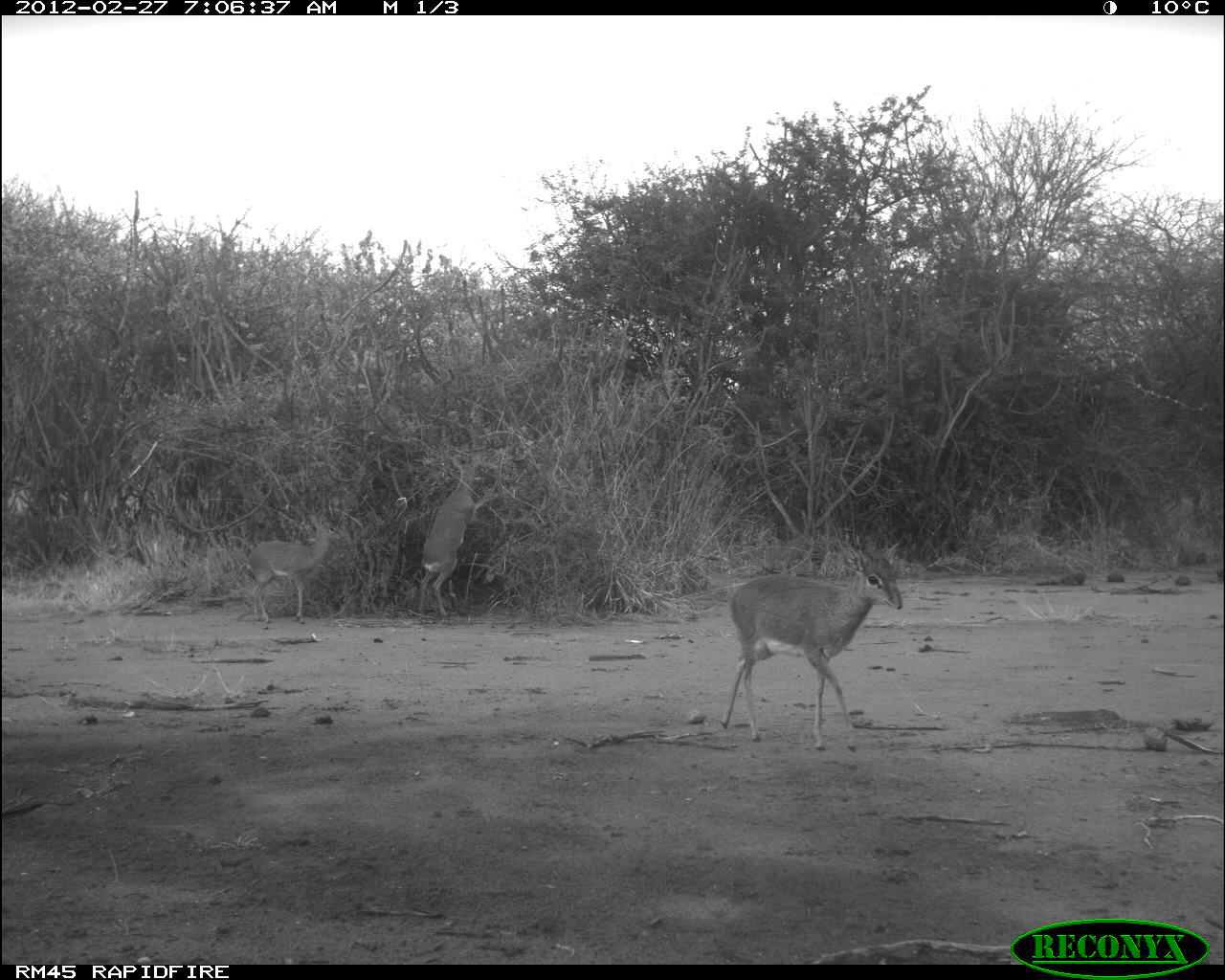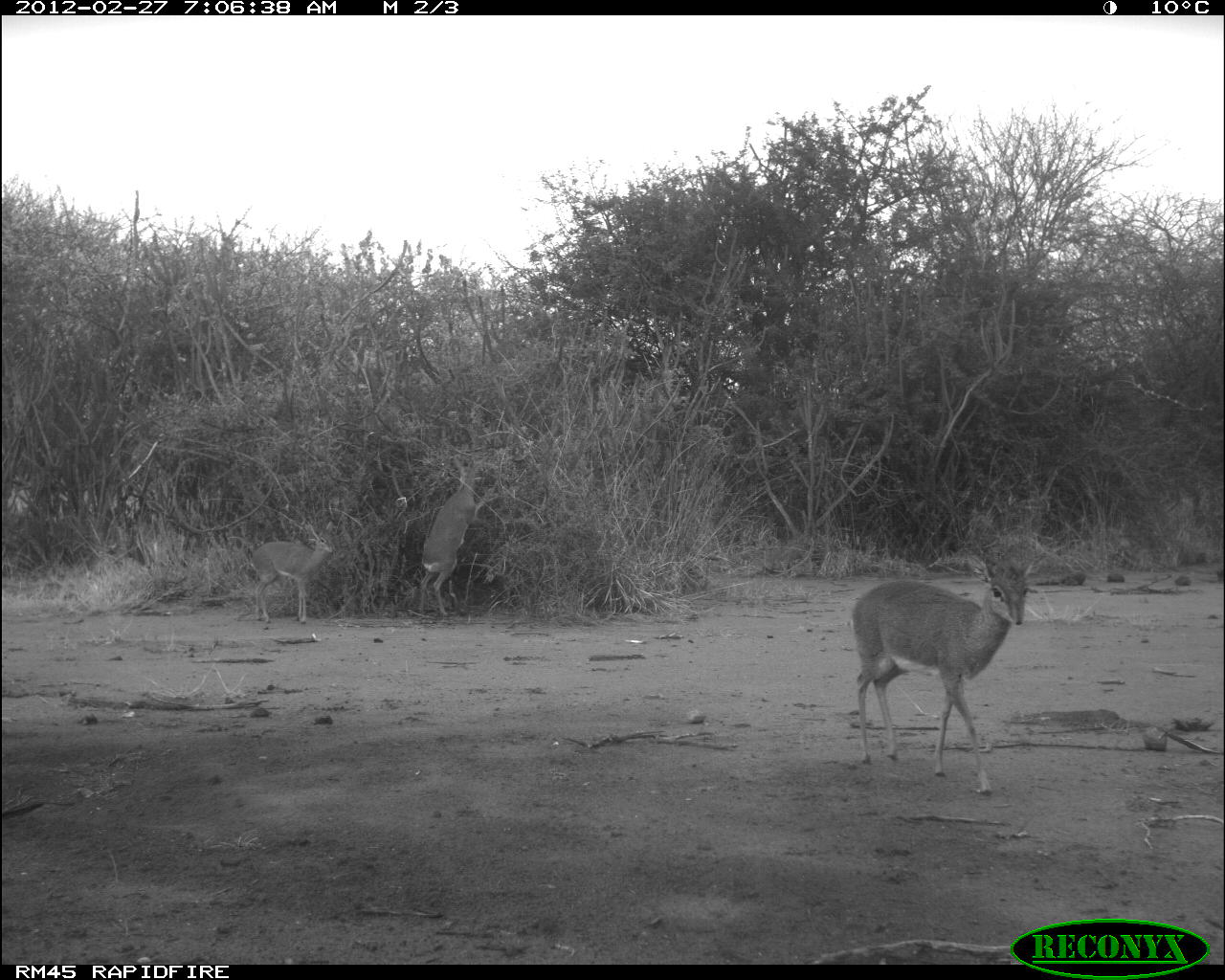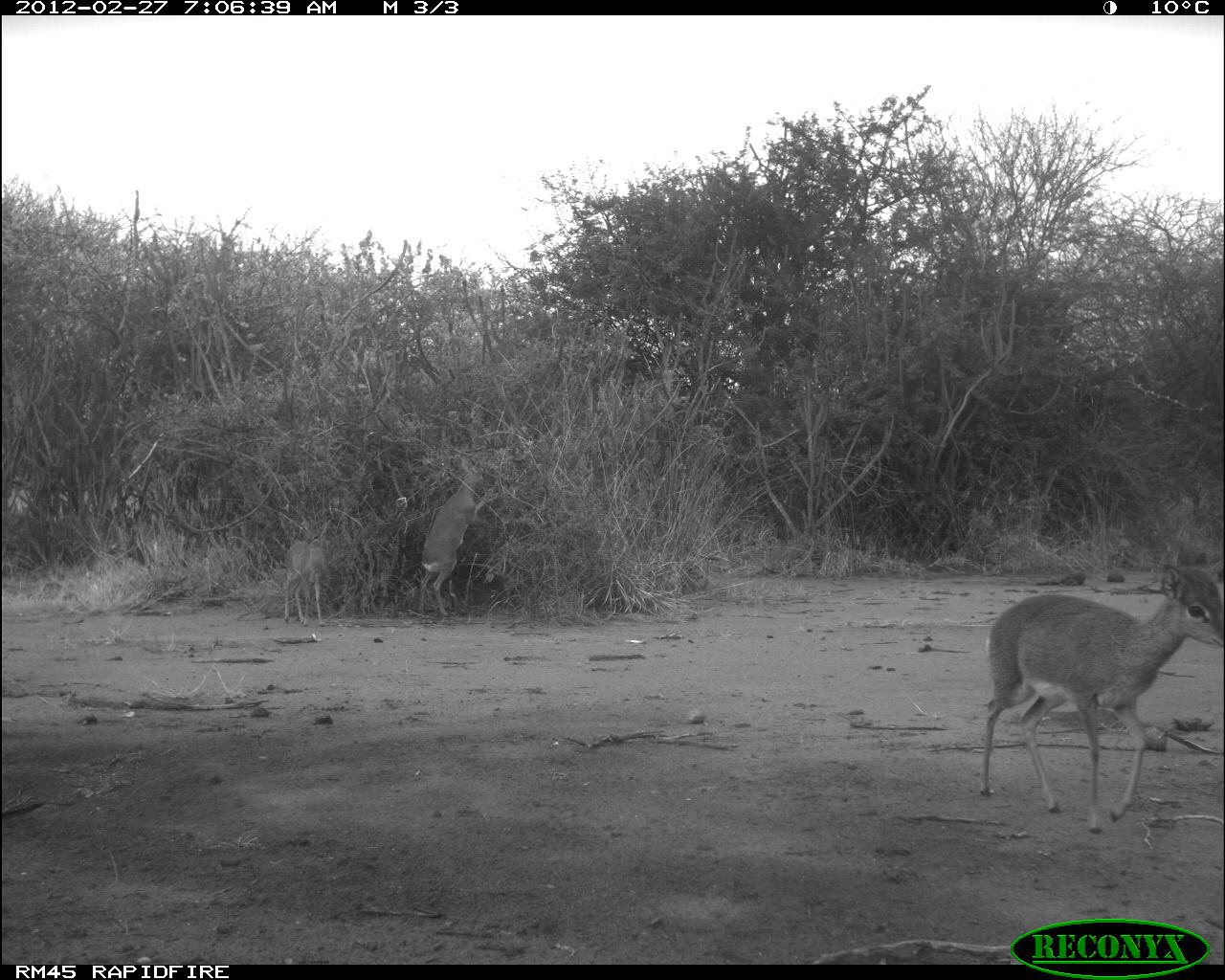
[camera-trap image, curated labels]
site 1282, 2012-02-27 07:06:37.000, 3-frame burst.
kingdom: Animalia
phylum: Chordata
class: Mammalia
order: Artiodactyla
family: Bovidae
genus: Madoqua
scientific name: Madoqua guentheri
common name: günther's dik-dik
Madoqua guentheri (günther's dik-dik), count 3.